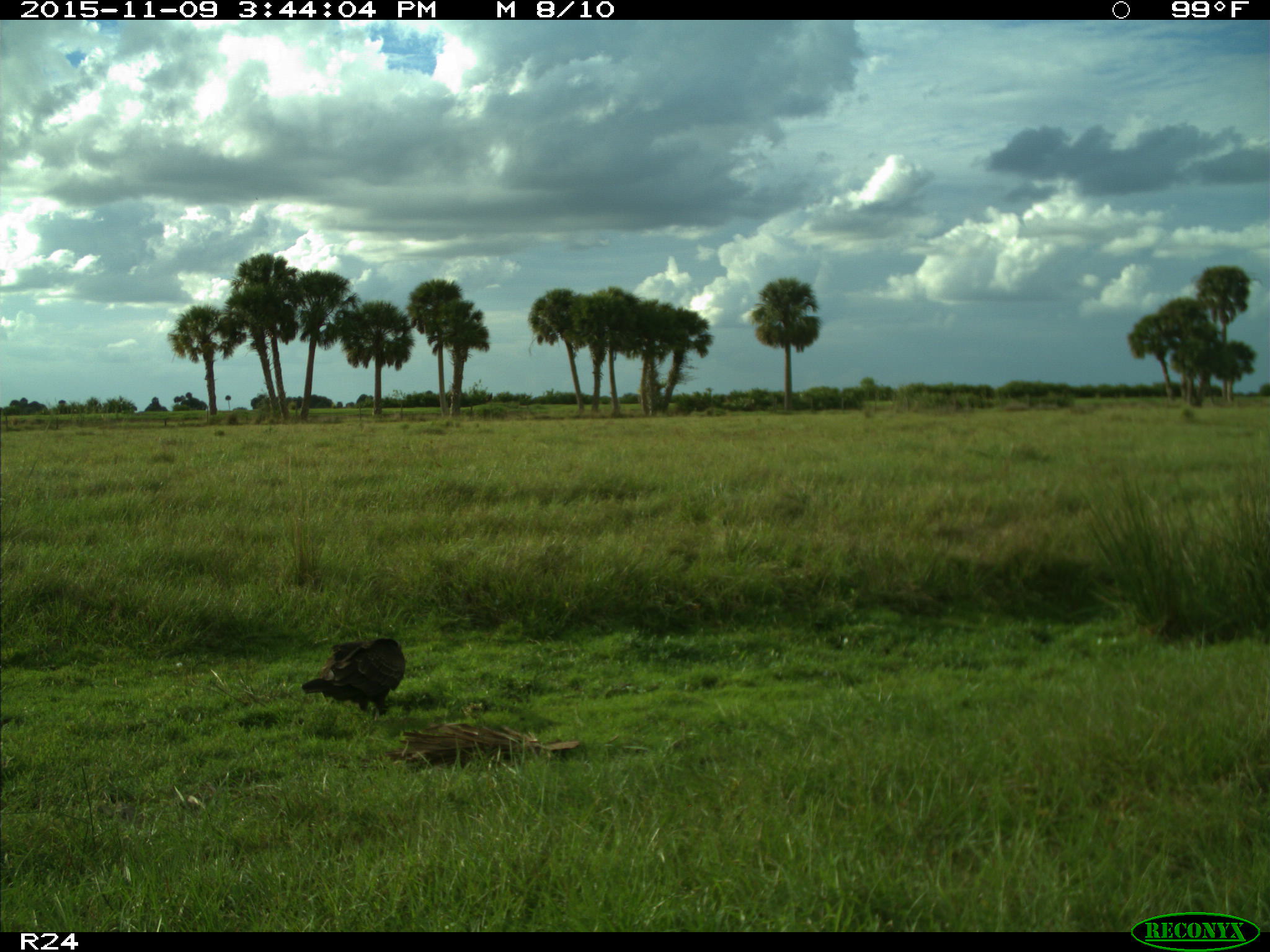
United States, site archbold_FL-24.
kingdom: Animalia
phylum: Chordata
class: Aves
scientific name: Aves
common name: birds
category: unidentified bird